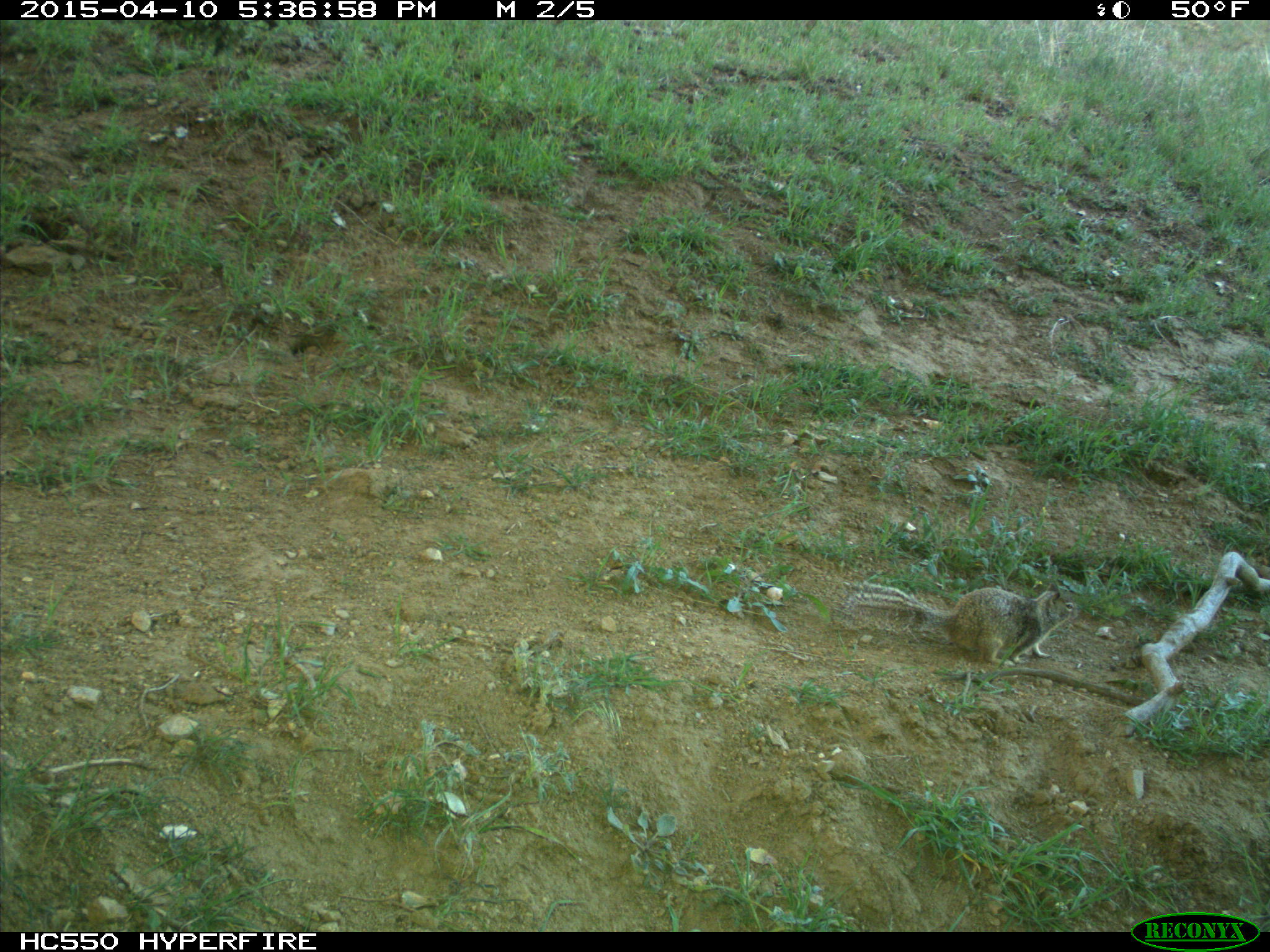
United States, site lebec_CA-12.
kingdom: Animalia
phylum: Chordata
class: Mammalia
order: Rodentia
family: Sciuridae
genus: Otospermophilus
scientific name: Otospermophilus beecheyi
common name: california ground squirrel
Otospermophilus beecheyi (california ground squirrel).